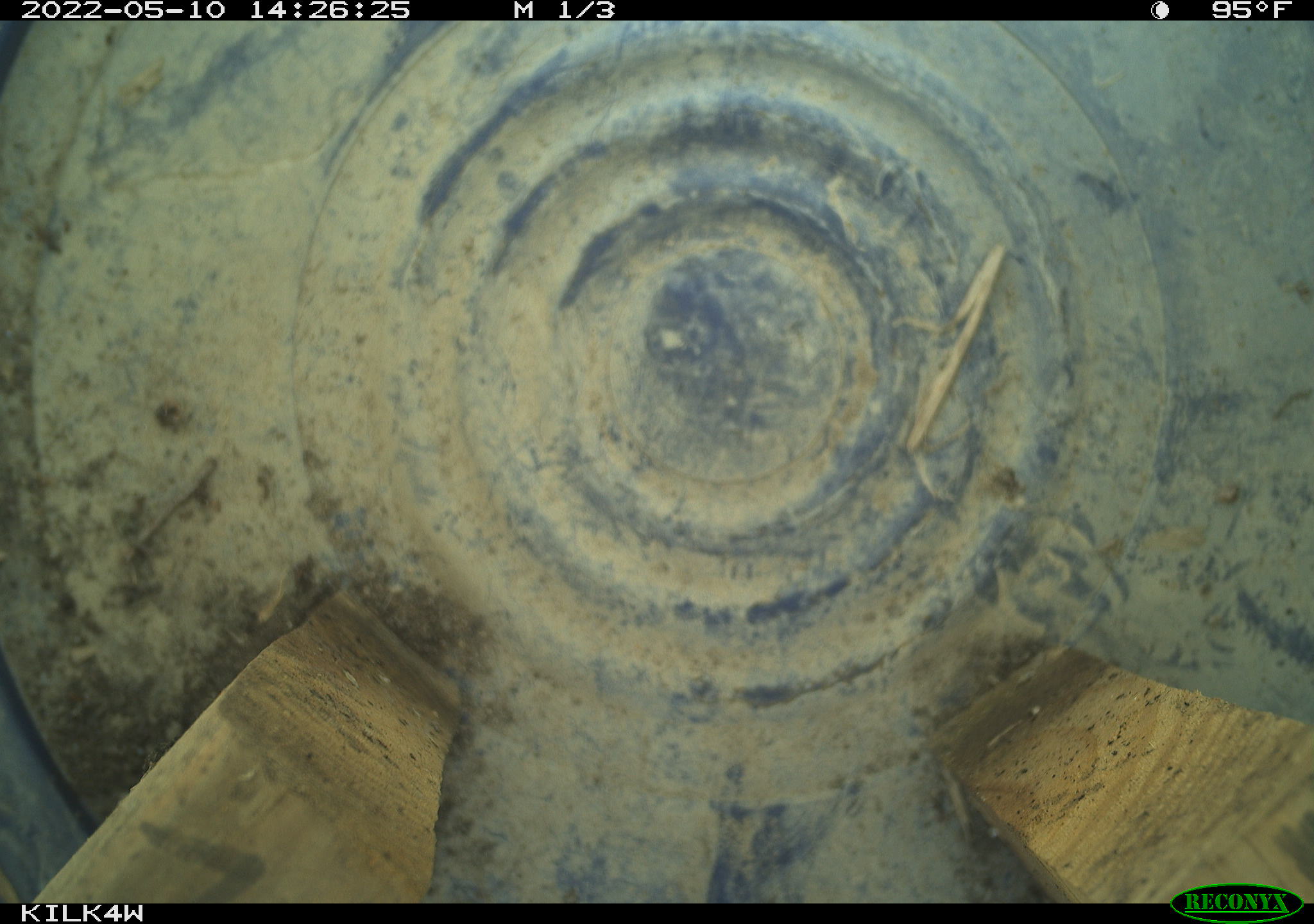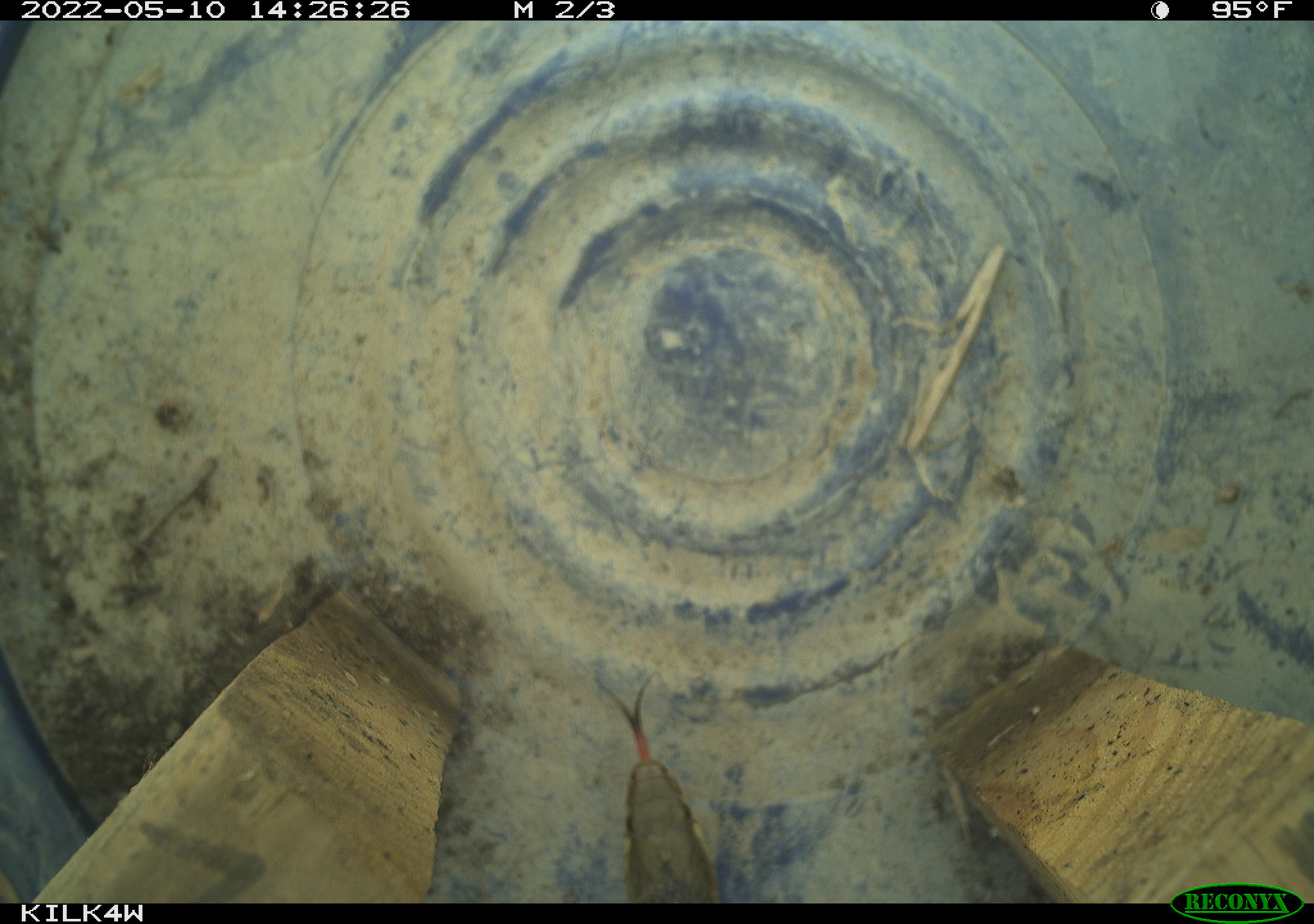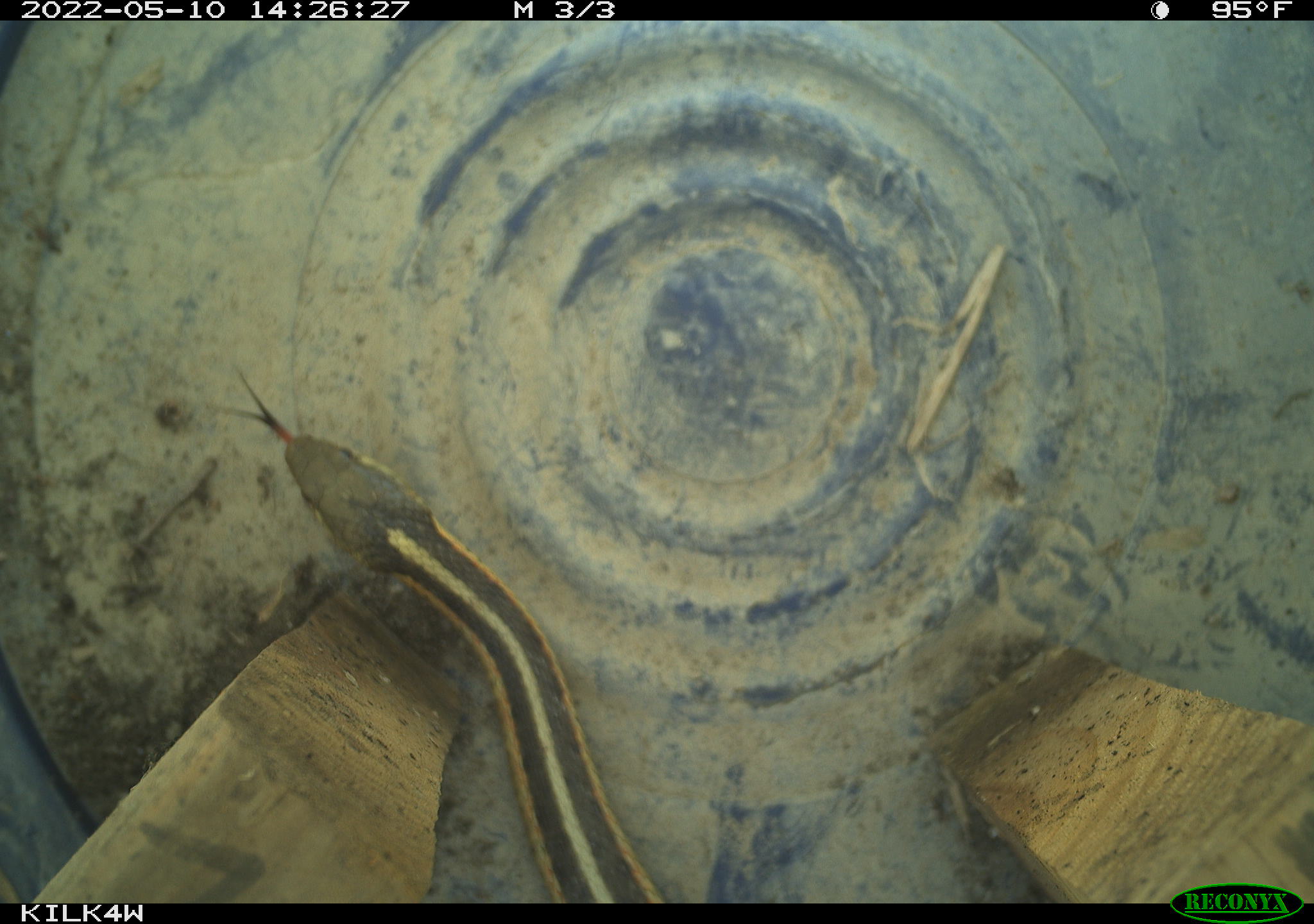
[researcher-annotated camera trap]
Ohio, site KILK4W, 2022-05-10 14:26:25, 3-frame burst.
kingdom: Animalia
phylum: Chordata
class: Reptilia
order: Squamata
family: Colubridae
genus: Thamnophis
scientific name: Thamnophis sirtalis sirtalis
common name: eastern gartersnake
Eastern gartersnake (Thamnophis sirtalis sirtalis).